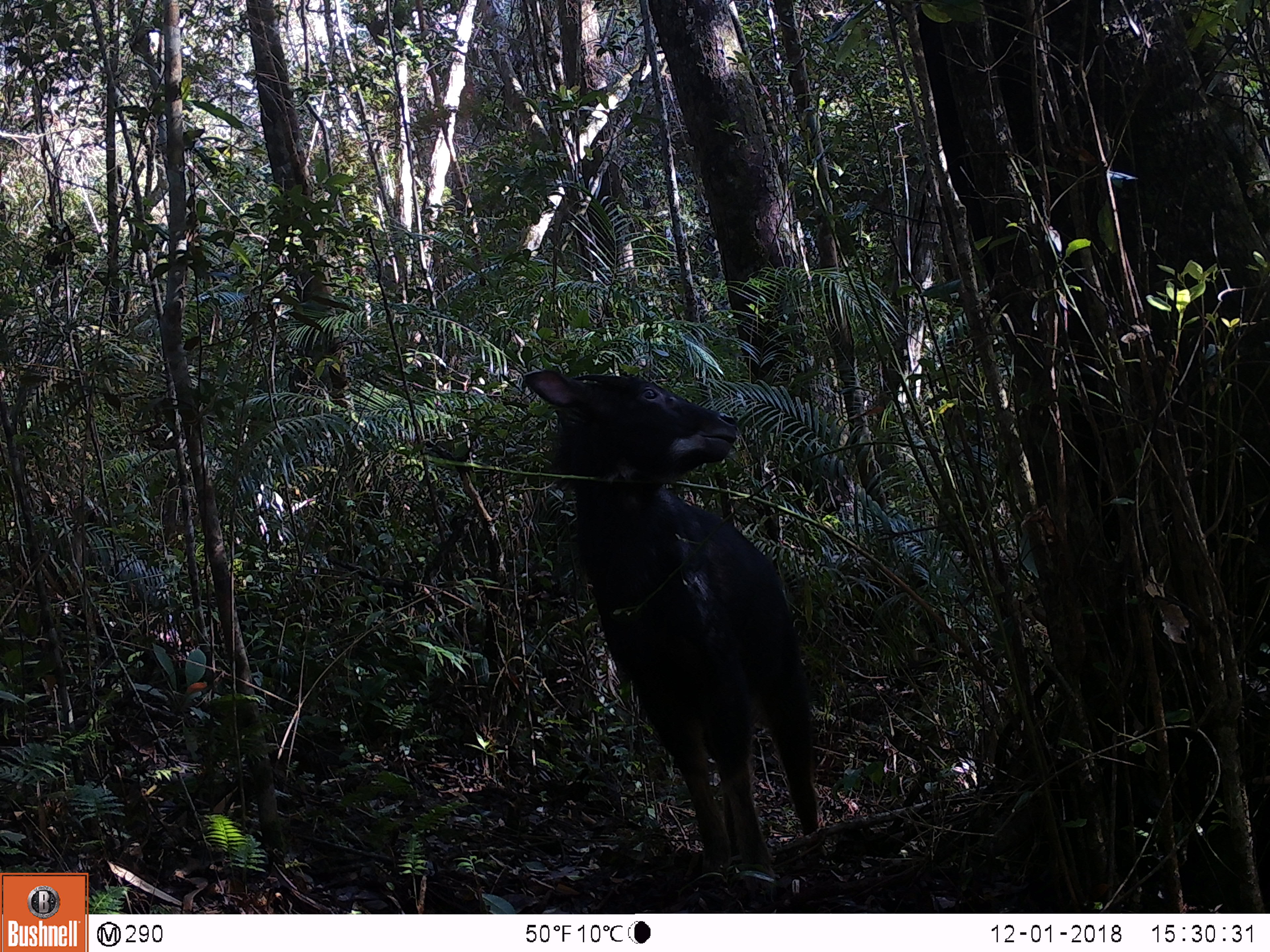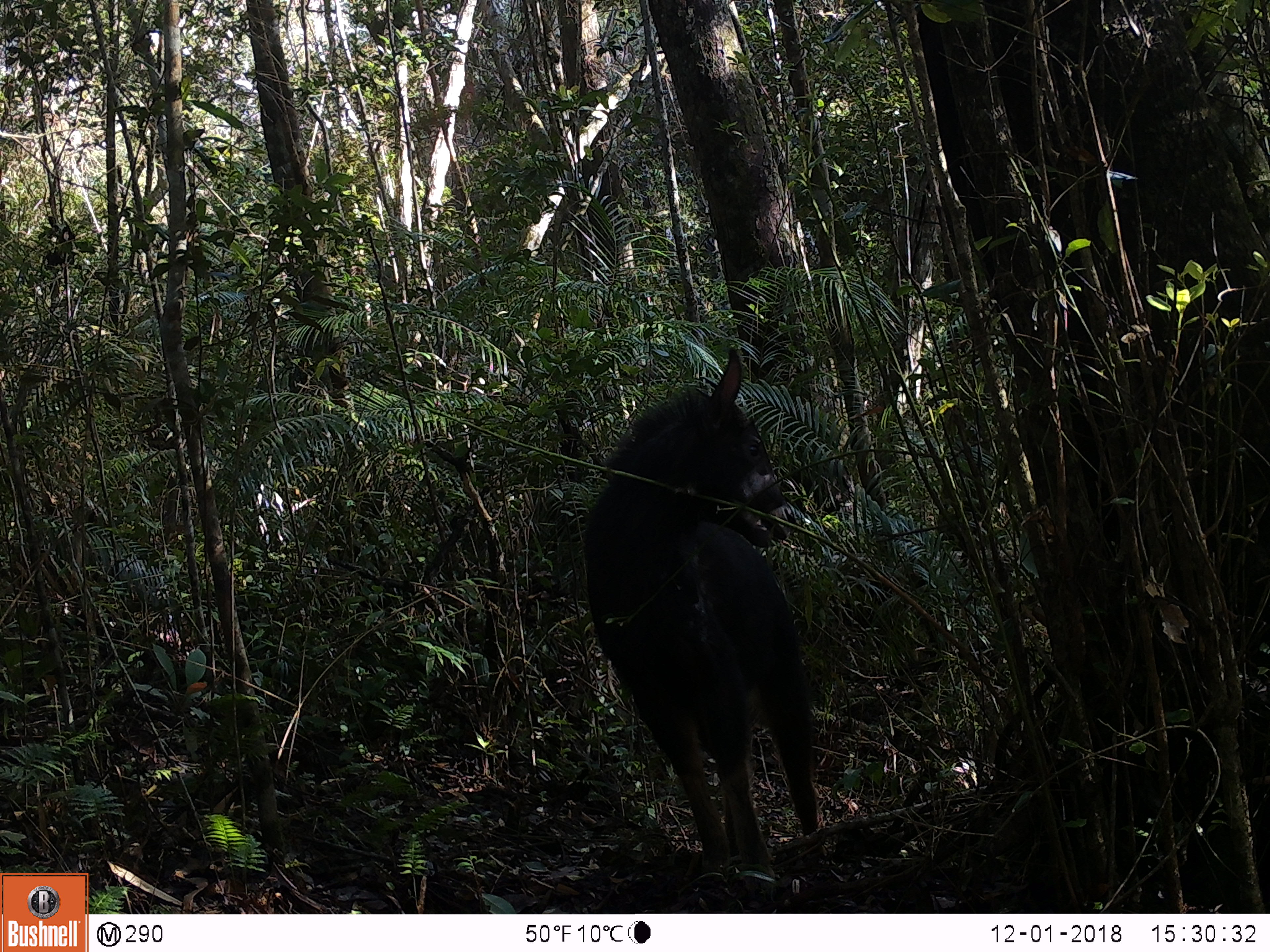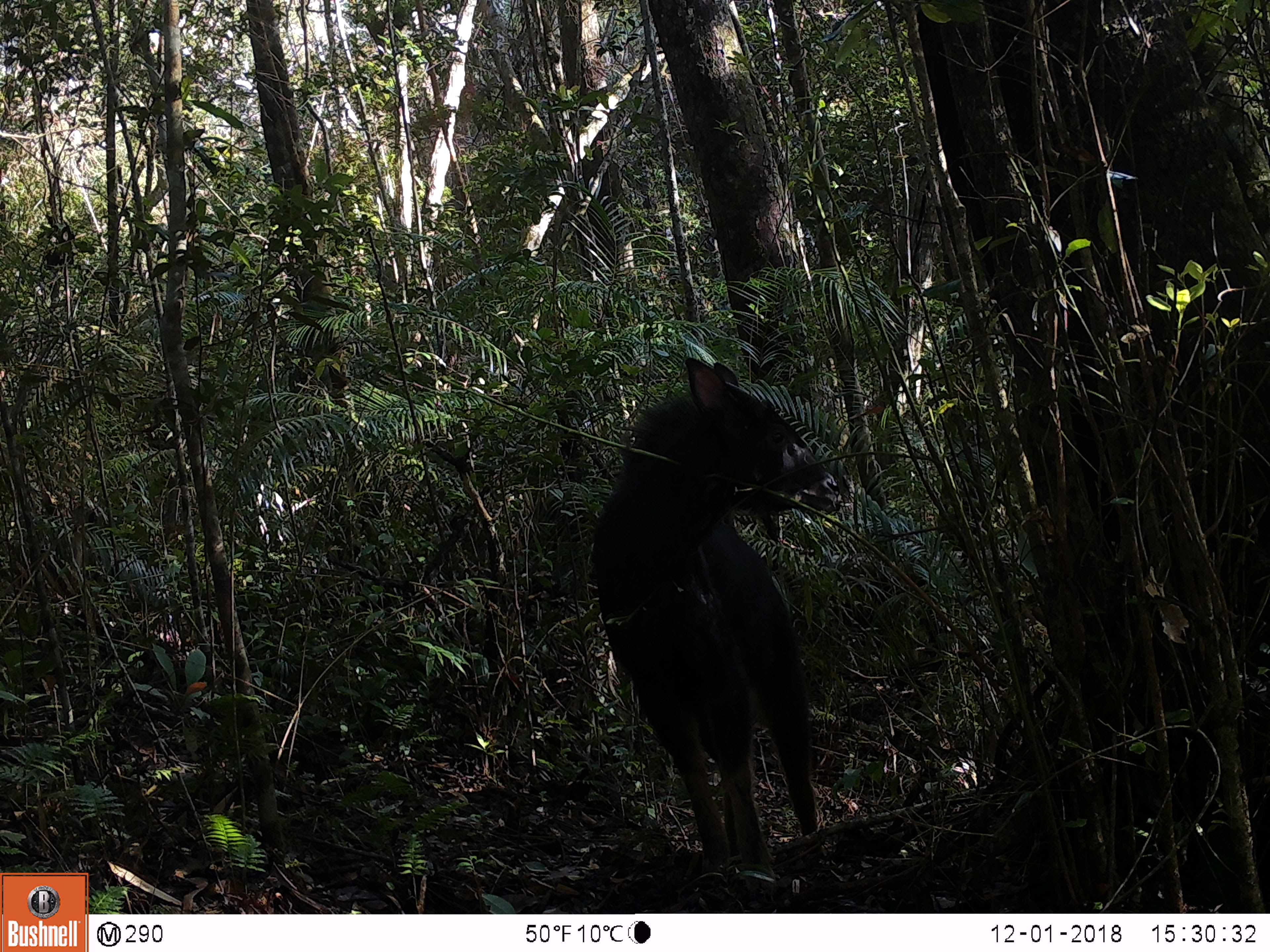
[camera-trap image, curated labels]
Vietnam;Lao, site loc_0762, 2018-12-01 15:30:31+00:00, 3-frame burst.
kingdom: Animalia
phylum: Chordata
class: Mammalia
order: Artiodactyla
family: Bovidae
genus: Capricornis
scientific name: Capricornis sumatraensis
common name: chinese serow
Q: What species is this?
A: Chinese serow (Capricornis sumatraensis).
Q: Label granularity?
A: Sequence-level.